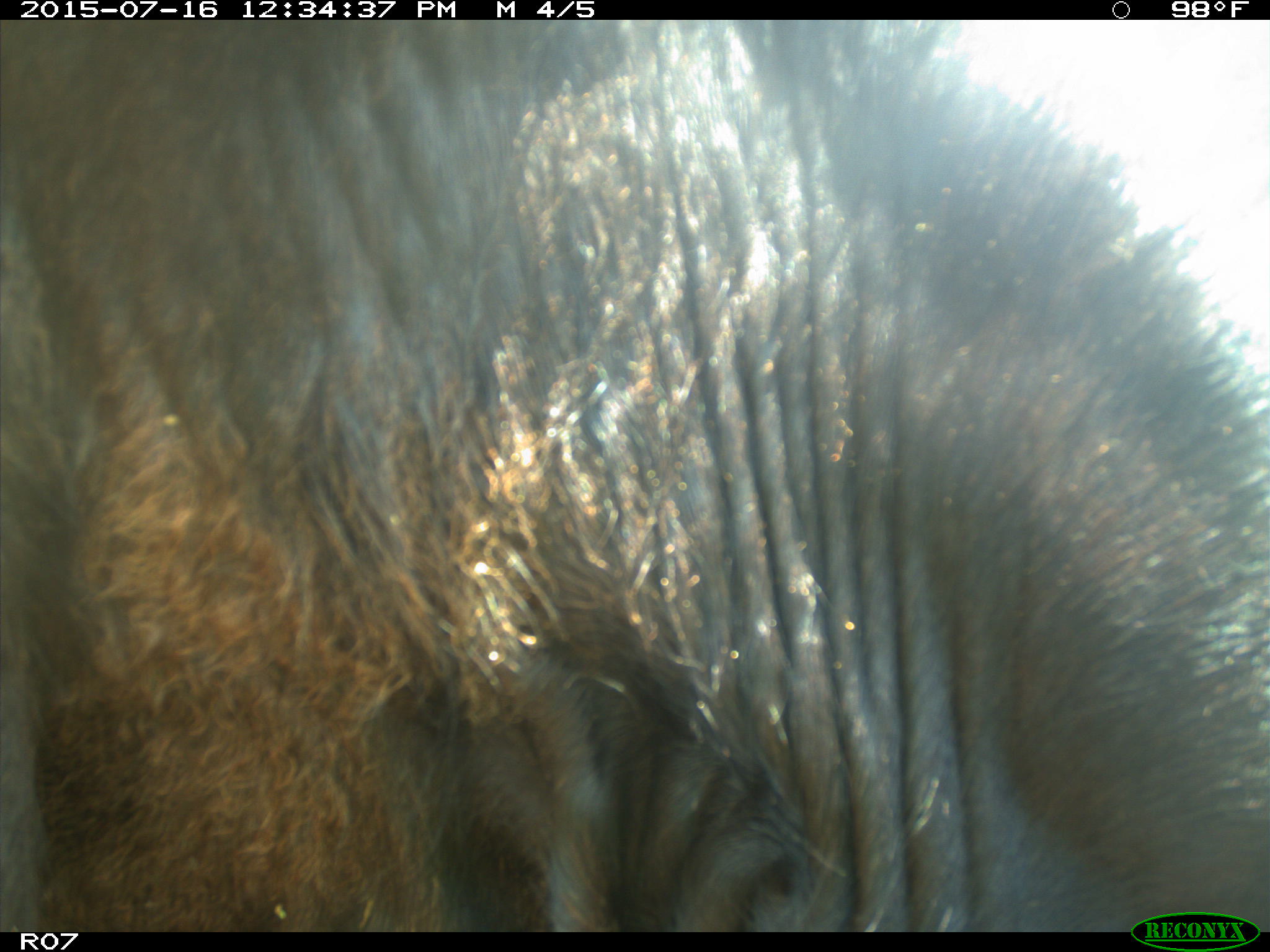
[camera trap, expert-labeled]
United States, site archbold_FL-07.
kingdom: Animalia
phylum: Chordata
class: Mammalia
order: Artiodactyla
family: Bovidae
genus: Bos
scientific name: Bos taurus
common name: domestic cow